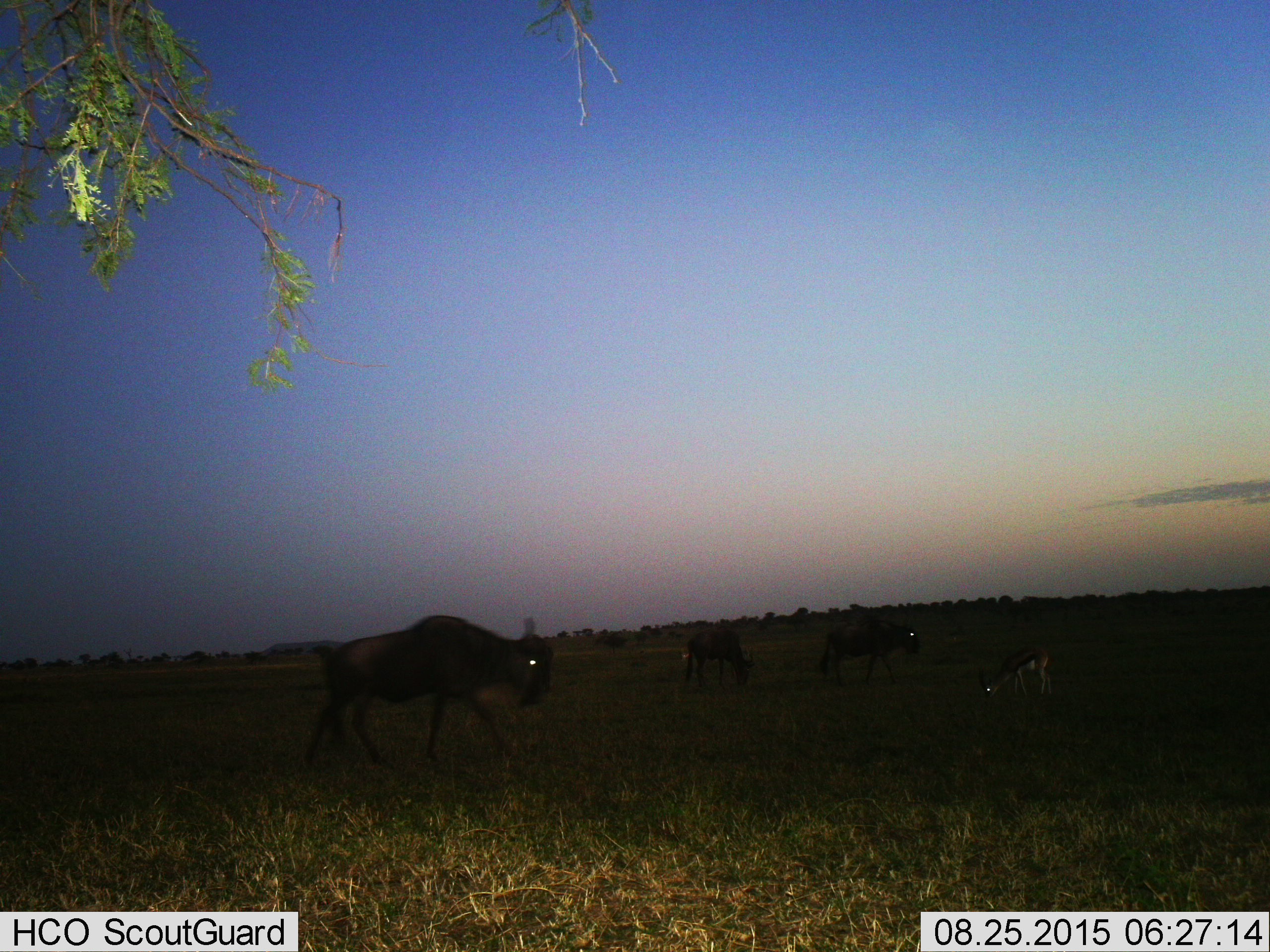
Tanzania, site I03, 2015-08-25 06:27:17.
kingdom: Animalia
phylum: Chordata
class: Mammalia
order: Artiodactyla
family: Bovidae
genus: Eudorcas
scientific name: Eudorcas thomsonii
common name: thomson's gazelle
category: gazellethomsons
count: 1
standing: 14%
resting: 0%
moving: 0%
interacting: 0%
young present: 0%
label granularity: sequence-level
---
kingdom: Animalia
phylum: Chordata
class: Mammalia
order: Artiodactyla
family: Bovidae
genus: Connochaetes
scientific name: Connochaetes taurinus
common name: blue wildebeest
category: wildebeest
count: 3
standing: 44%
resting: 0%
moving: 78%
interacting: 0%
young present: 0%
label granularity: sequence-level